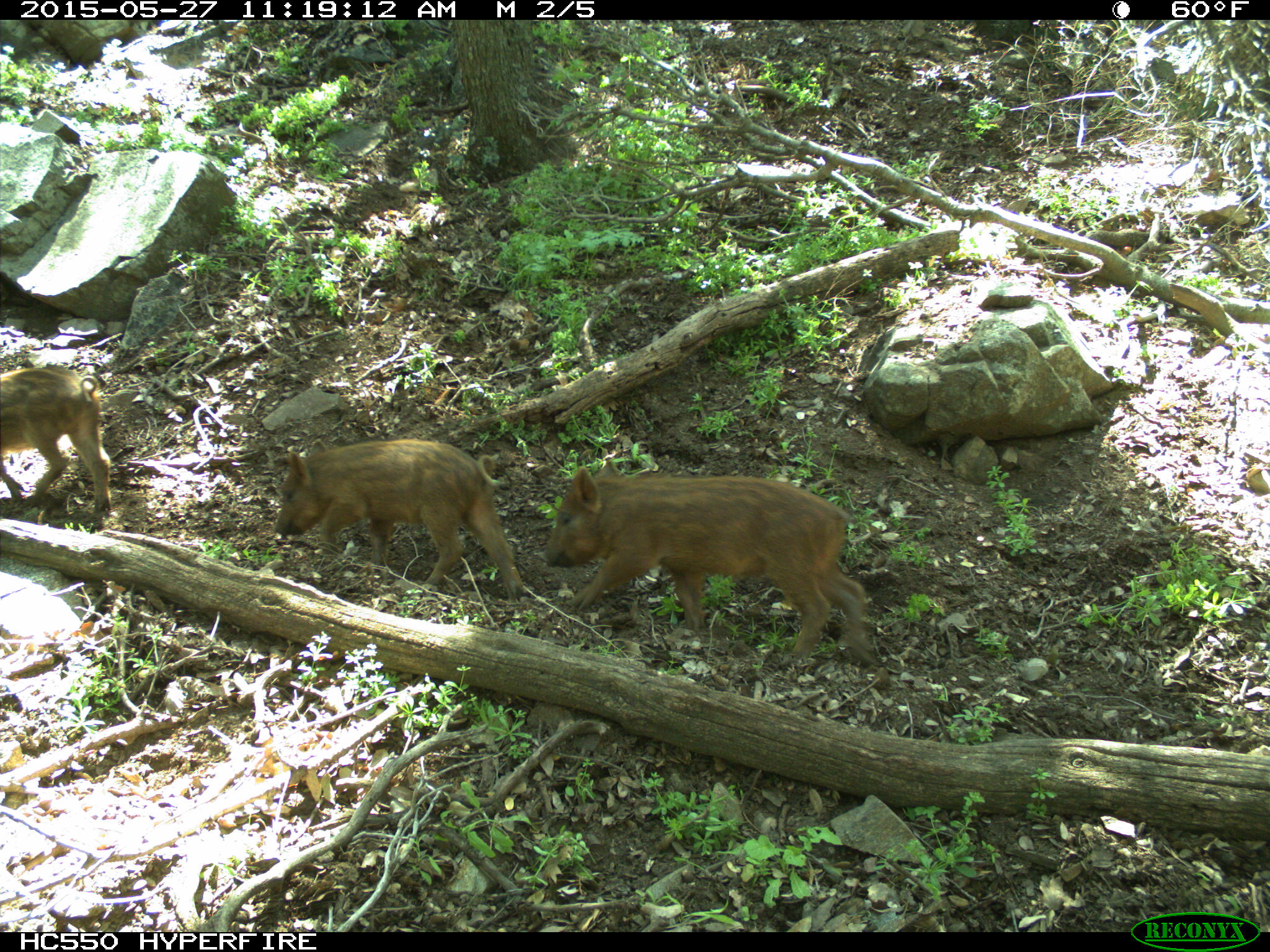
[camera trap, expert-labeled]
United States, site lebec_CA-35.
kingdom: Animalia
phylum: Chordata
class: Mammalia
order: Artiodactyla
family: Suidae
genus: Sus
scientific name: Sus scrofa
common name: wild boar